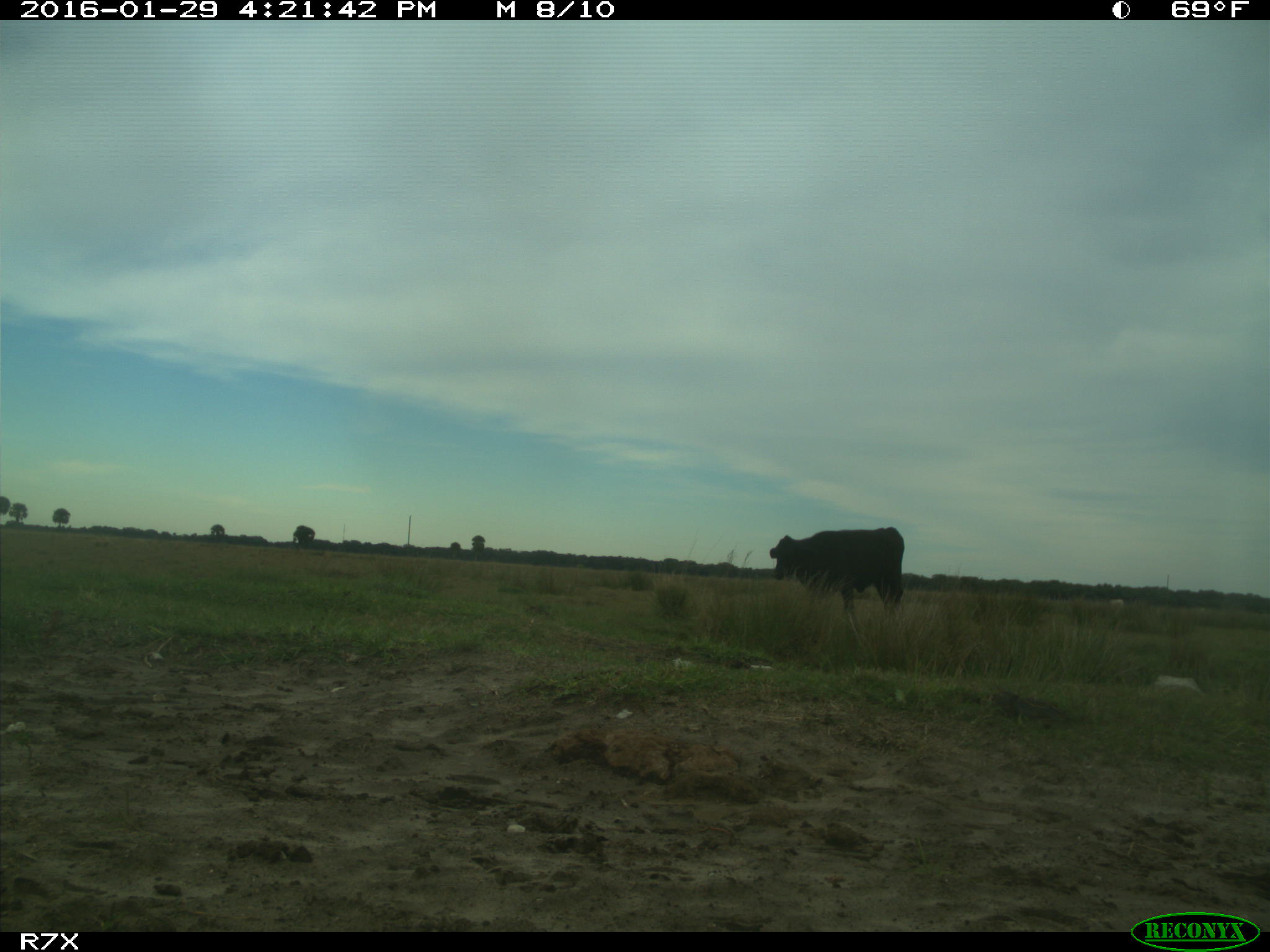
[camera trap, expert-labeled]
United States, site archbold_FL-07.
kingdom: Animalia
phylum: Chordata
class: Mammalia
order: Artiodactyla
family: Bovidae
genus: Bos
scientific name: Bos taurus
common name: domestic cow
Bos taurus (domestic cow).